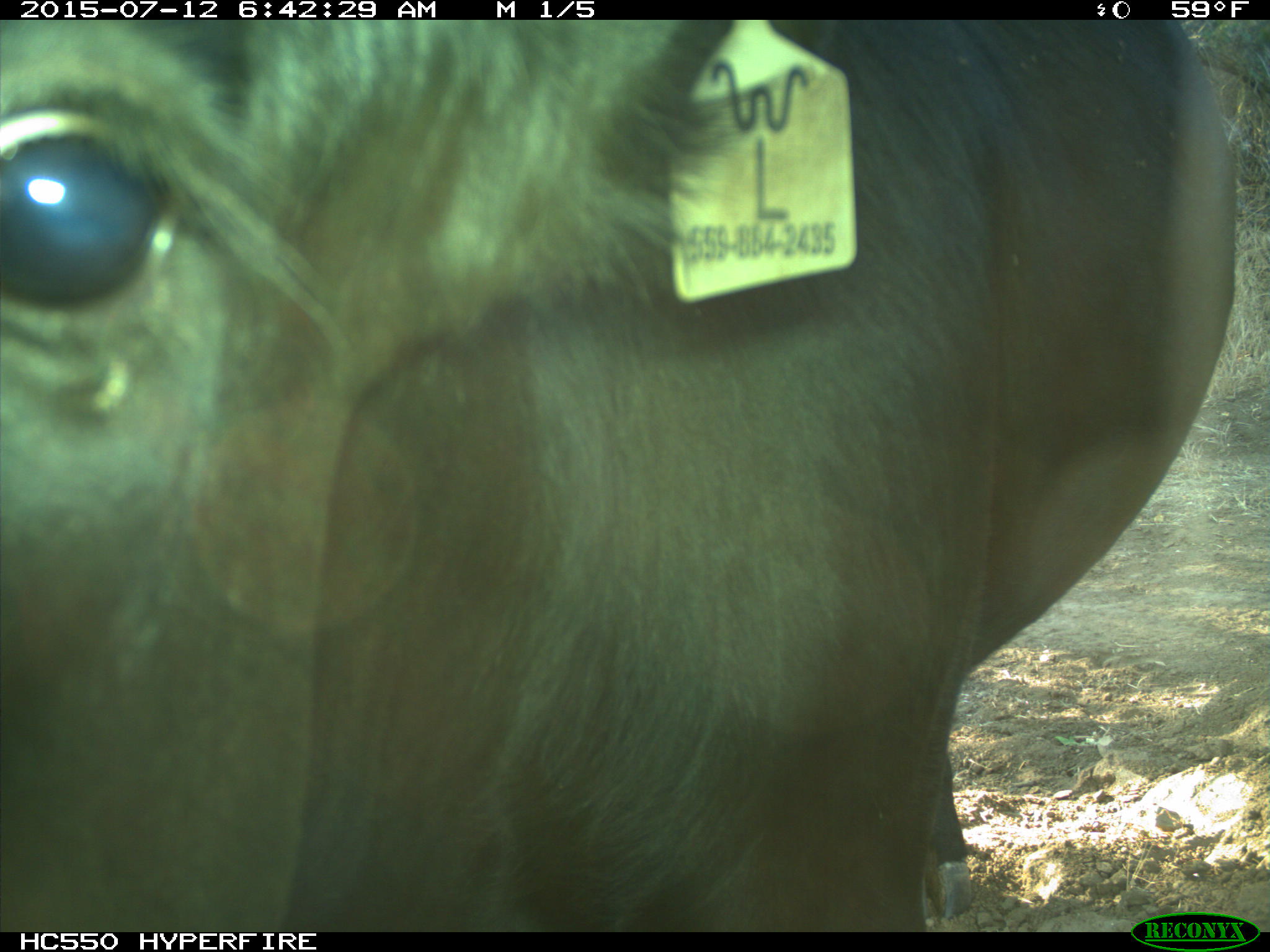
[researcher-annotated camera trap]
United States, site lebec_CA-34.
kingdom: Animalia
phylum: Chordata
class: Mammalia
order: Artiodactyla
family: Bovidae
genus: Bos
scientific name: Bos taurus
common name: domestic cow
Bos taurus (domestic cow).